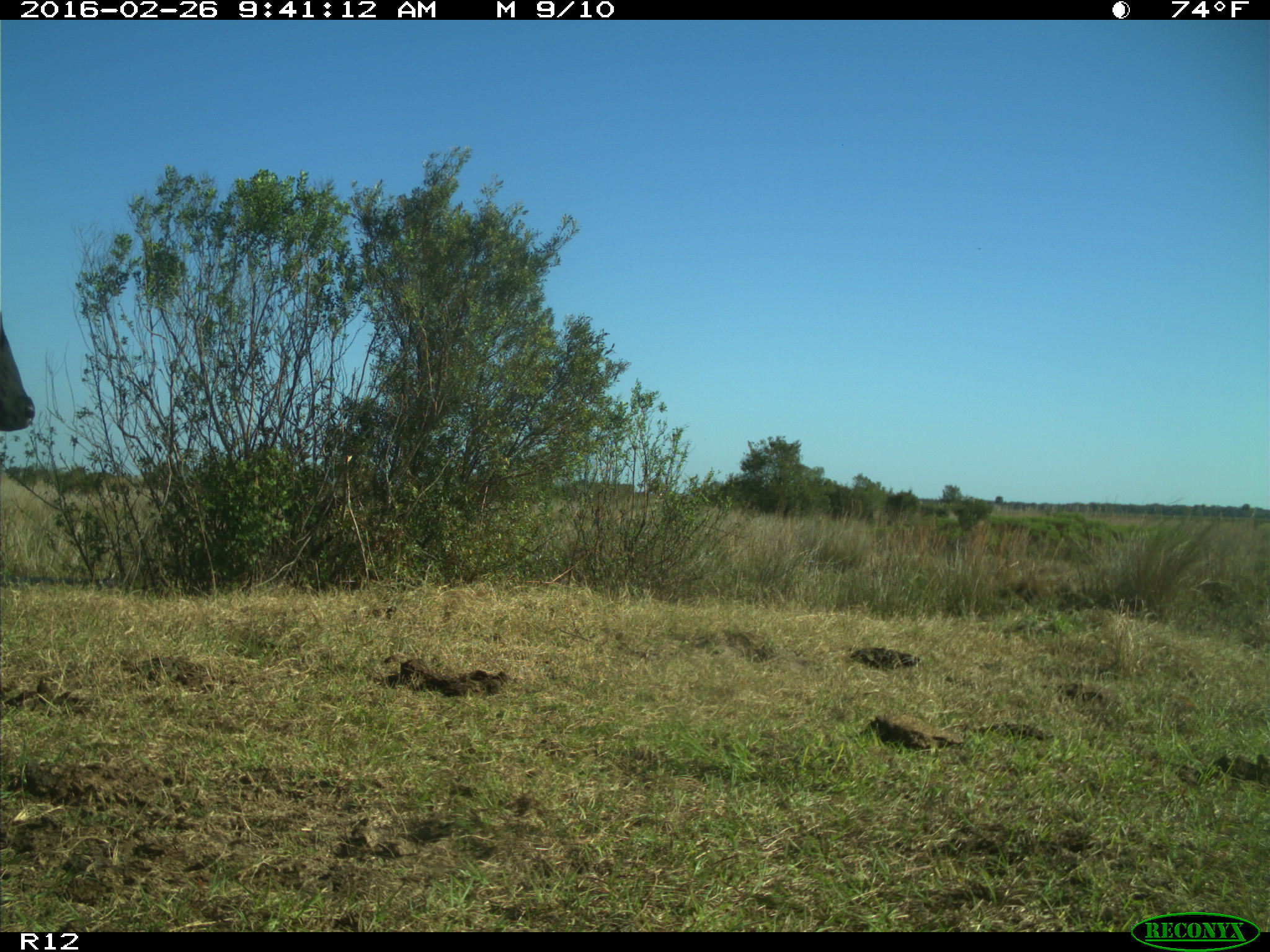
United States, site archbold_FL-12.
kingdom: Animalia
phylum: Chordata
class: Mammalia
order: Artiodactyla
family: Bovidae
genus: Bos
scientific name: Bos taurus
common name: domestic cow